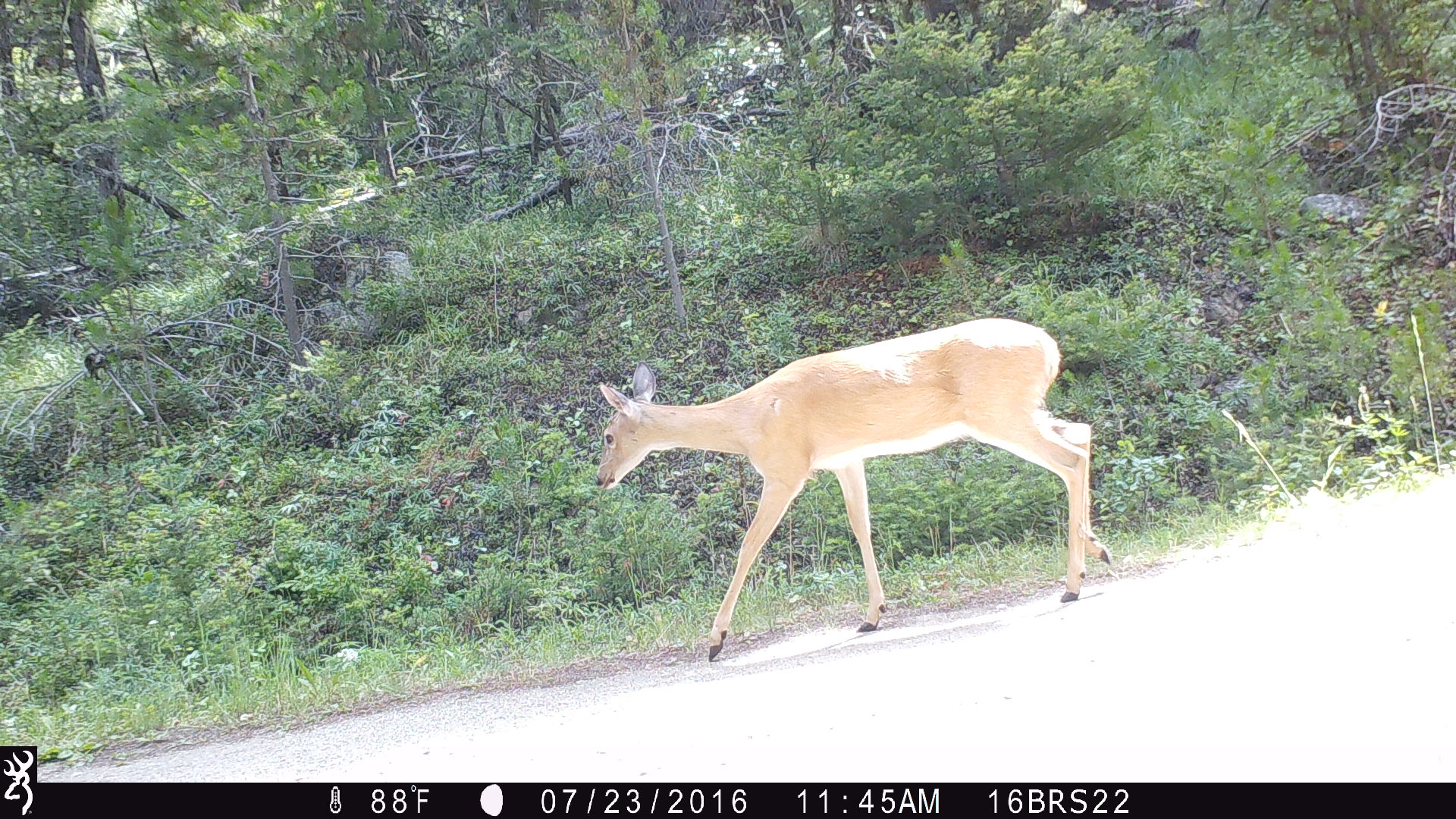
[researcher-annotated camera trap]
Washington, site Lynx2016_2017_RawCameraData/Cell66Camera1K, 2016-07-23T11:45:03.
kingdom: Animalia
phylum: Chordata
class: Mammalia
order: Artiodactyla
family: Cervidae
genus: Odocoileus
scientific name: Odocoileus virginianus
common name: white-tailed deer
Odocoileus virginianus (white-tailed deer). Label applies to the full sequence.